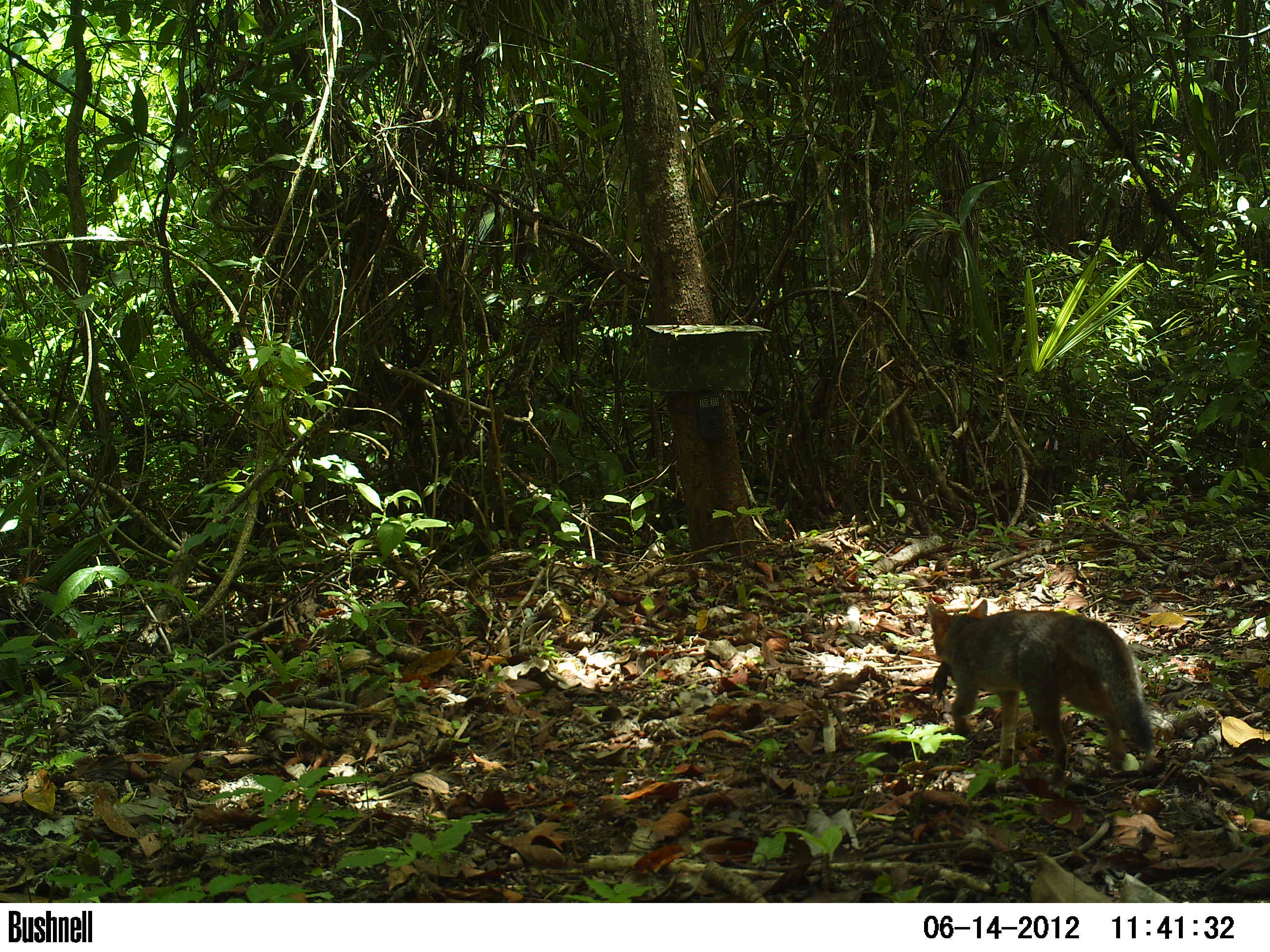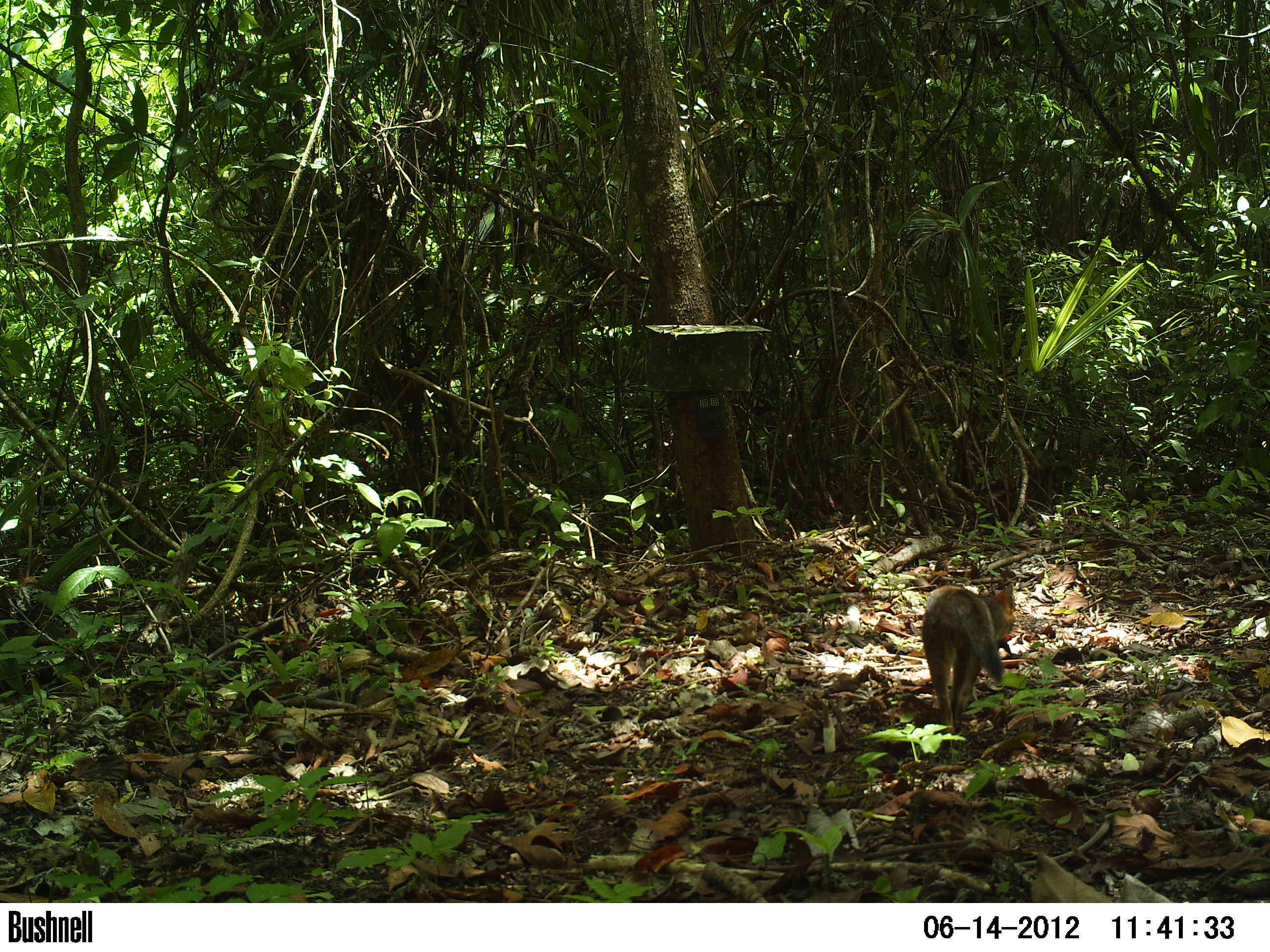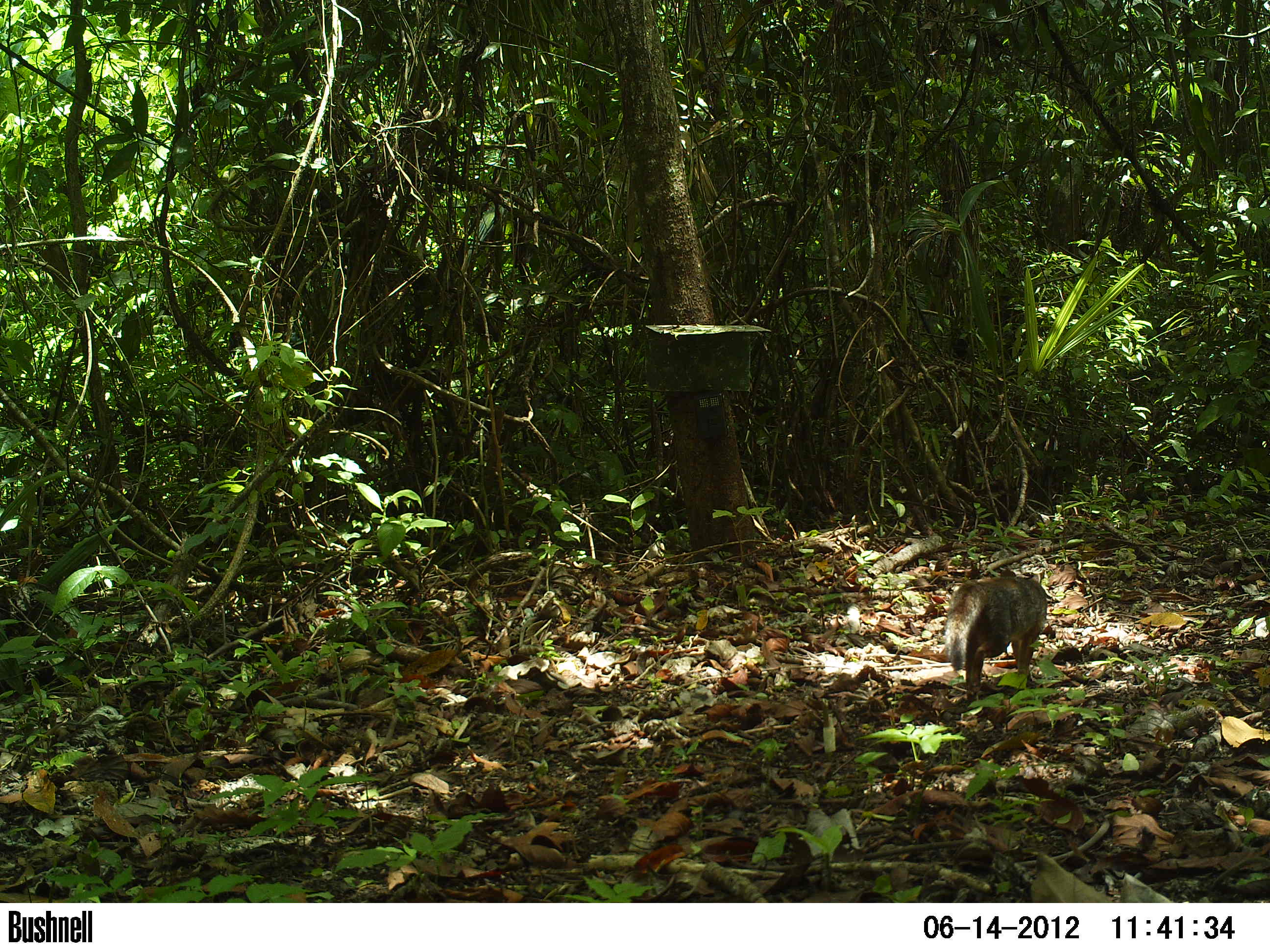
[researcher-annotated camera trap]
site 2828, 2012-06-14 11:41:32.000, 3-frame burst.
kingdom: Animalia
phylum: Chordata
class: Mammalia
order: Carnivora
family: Canidae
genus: Urocyon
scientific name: Urocyon cinereoargenteus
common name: gray fox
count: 1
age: adult